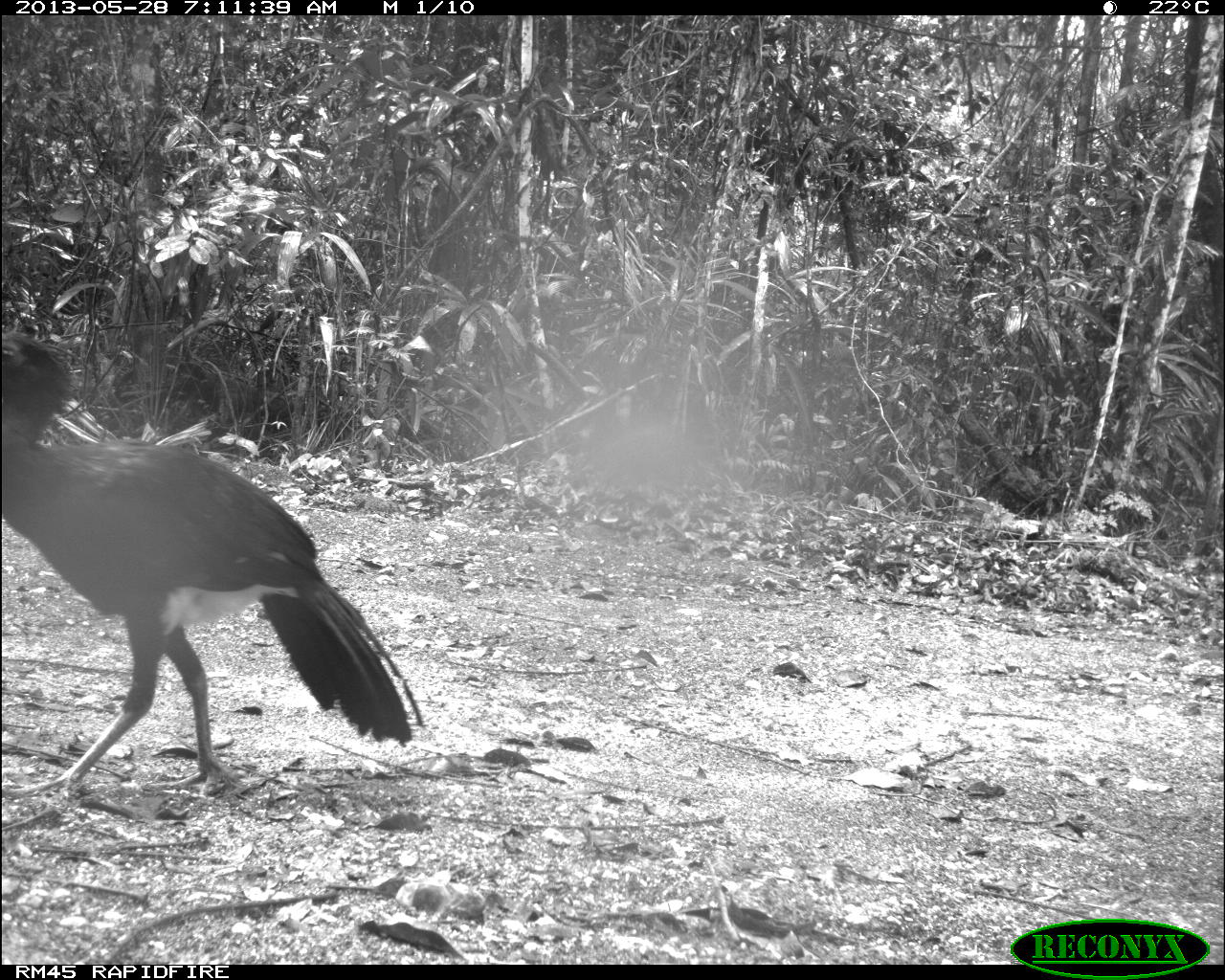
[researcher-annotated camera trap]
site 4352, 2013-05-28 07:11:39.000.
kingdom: Animalia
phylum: Chordata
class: Aves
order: Galliformes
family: Cracidae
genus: Crax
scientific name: Crax rubra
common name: great curassow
Crax rubra (great curassow), count 1.